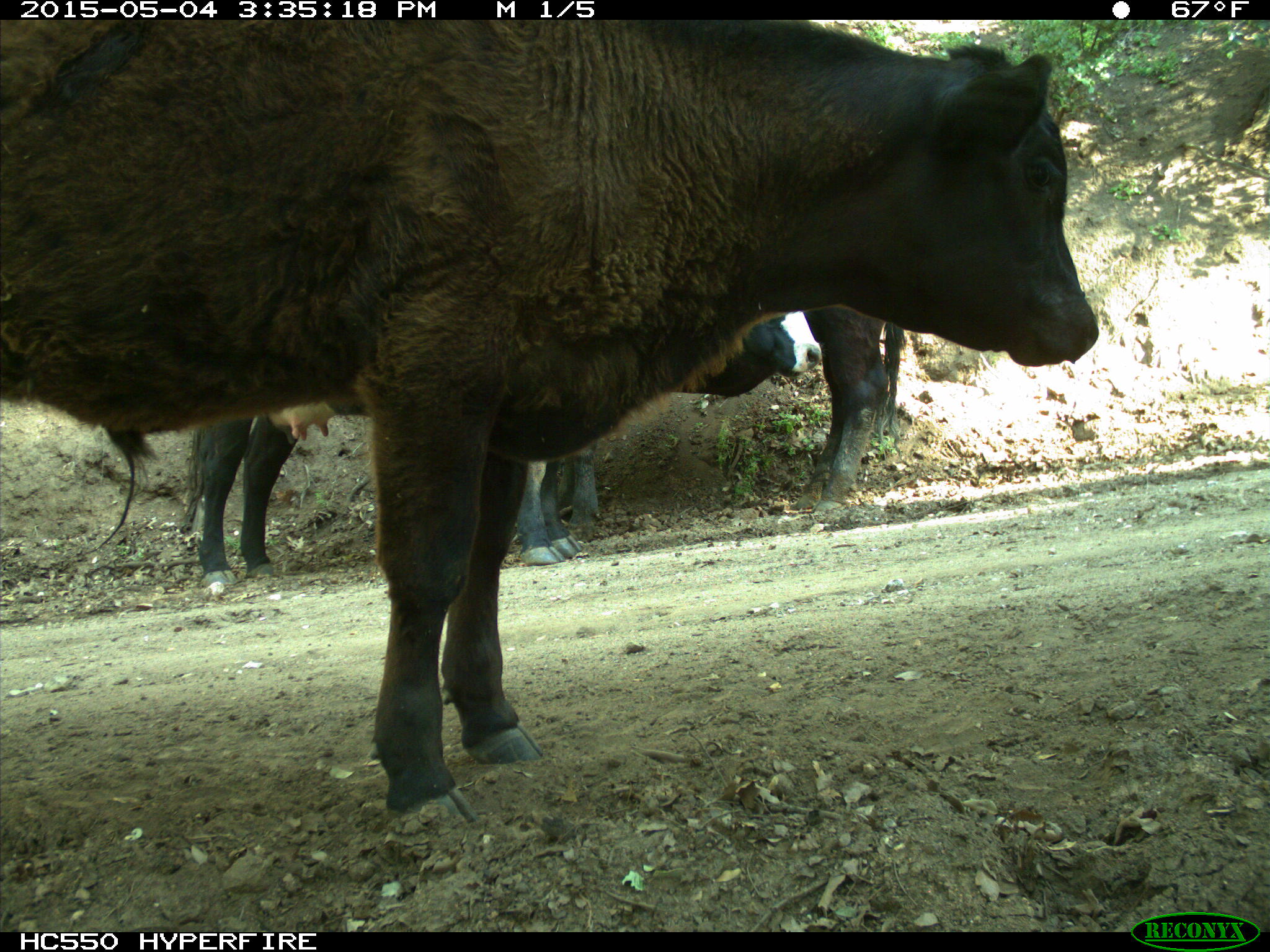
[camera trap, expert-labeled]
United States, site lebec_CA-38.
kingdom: Animalia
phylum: Chordata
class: Mammalia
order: Artiodactyla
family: Bovidae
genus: Bos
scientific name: Bos taurus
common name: domestic cow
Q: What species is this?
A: Bos taurus (domestic cow).